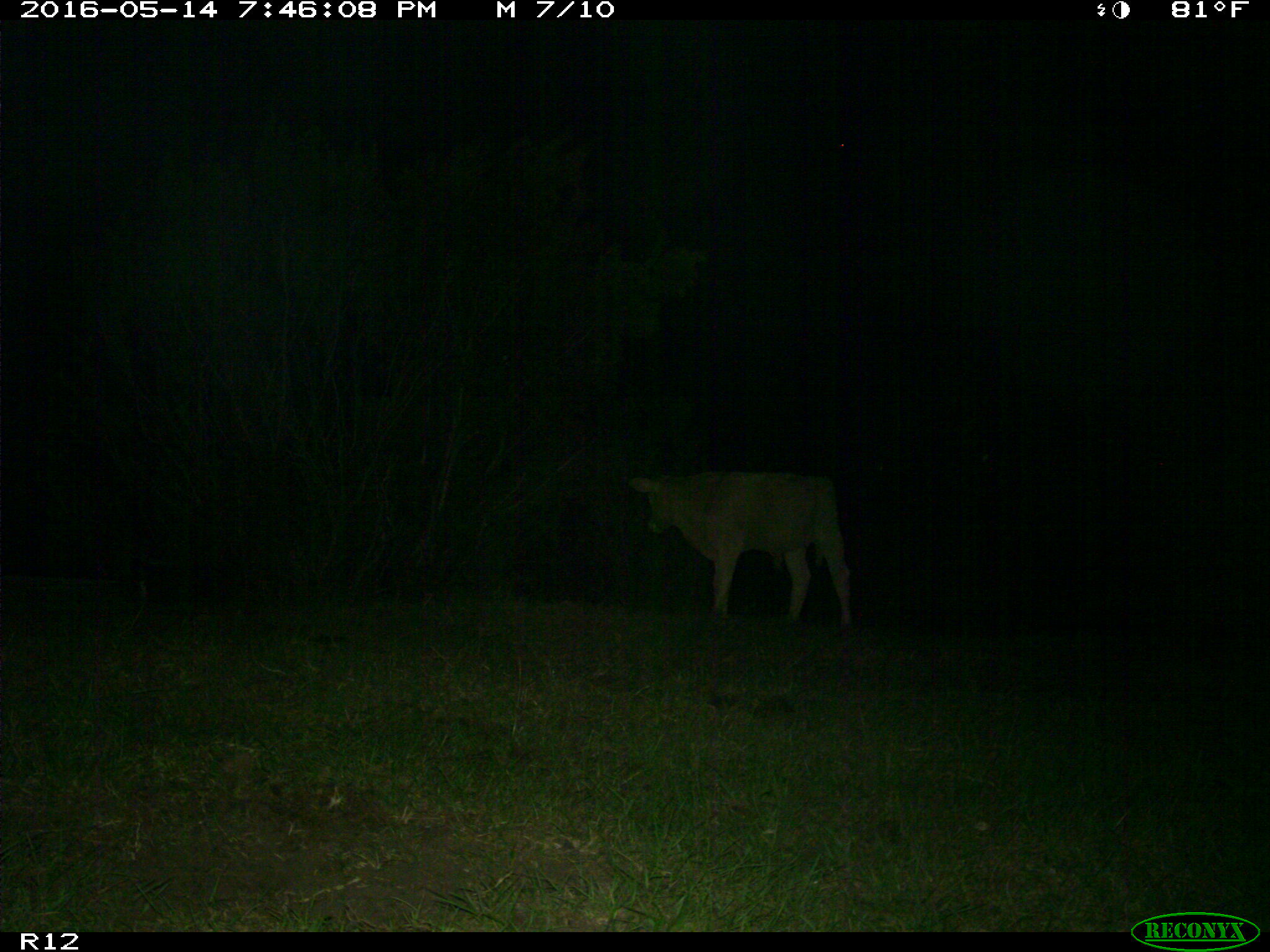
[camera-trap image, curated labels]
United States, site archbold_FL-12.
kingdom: Animalia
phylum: Chordata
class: Mammalia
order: Artiodactyla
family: Bovidae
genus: Bos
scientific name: Bos taurus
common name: domestic cow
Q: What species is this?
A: Bos taurus (domestic cow).